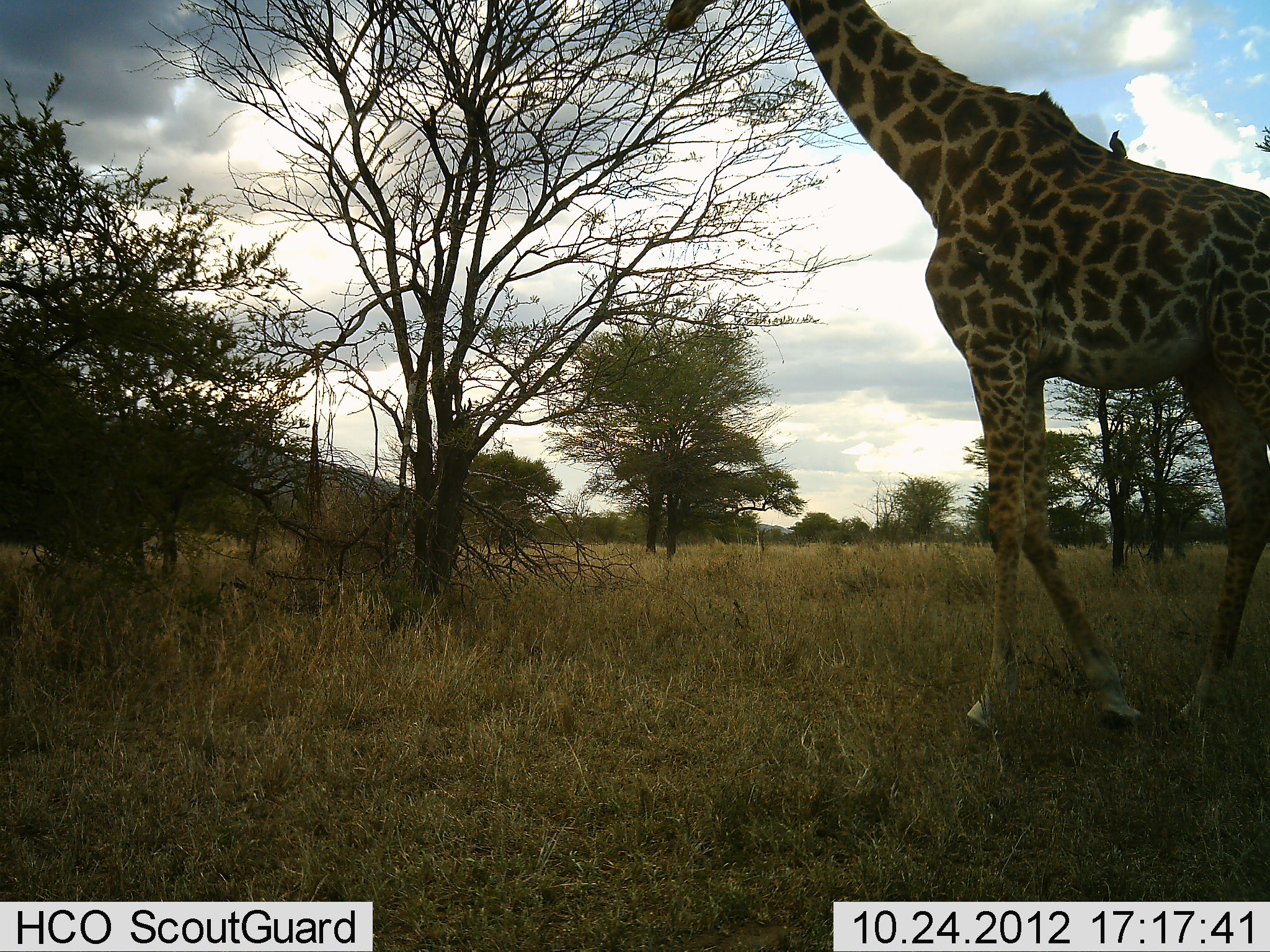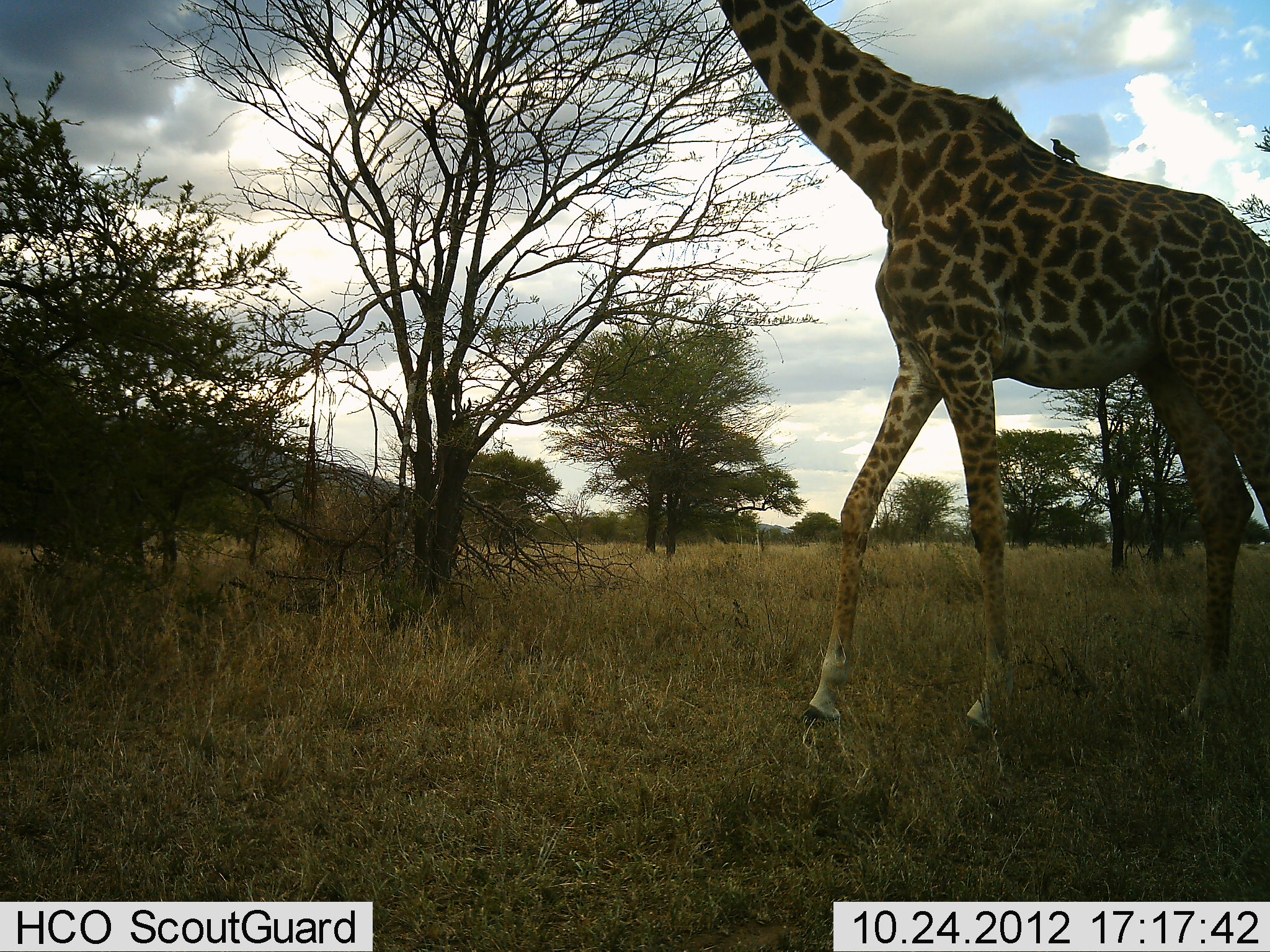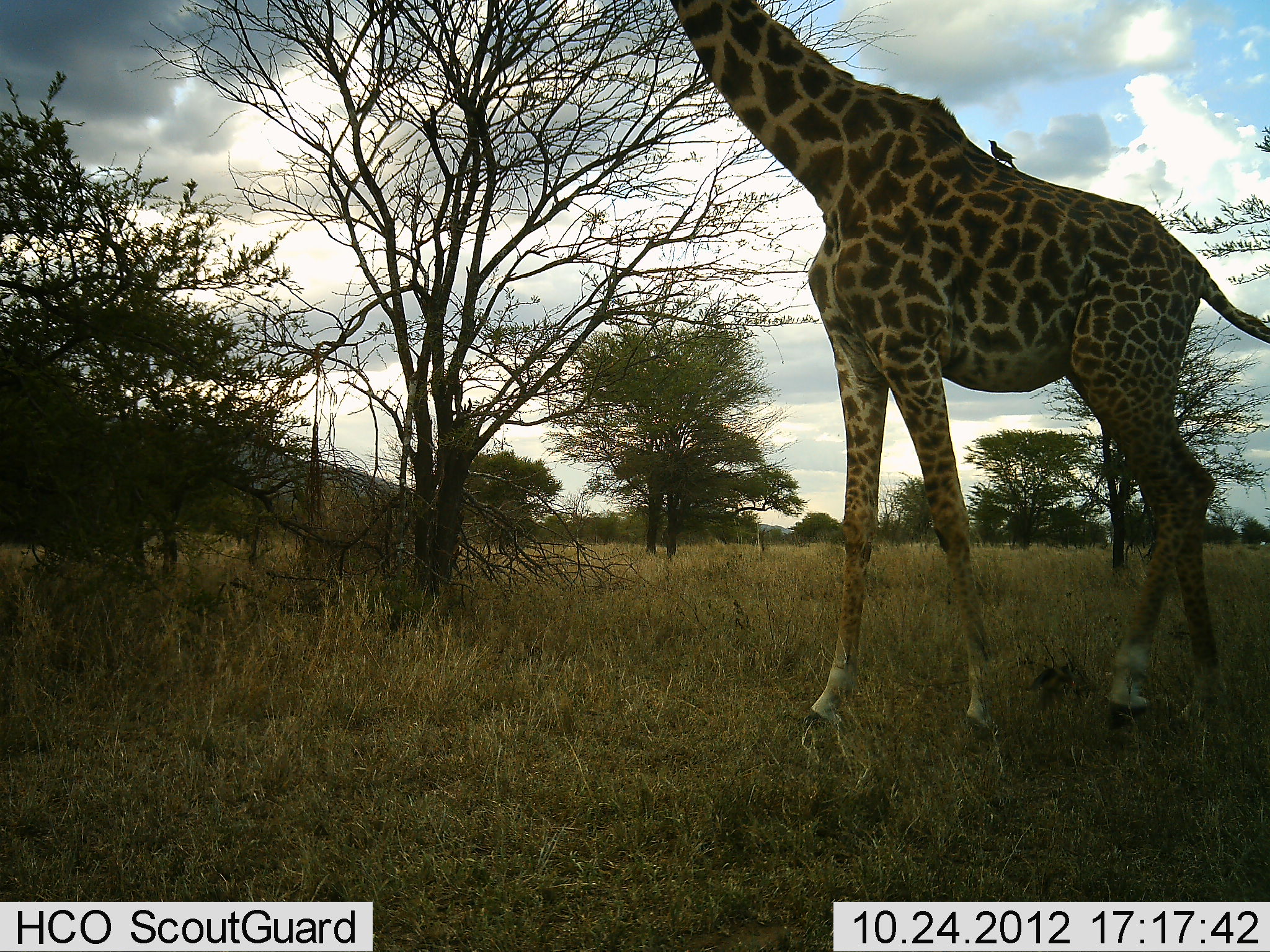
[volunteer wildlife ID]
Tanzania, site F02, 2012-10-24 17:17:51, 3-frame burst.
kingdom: Animalia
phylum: Chordata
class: Mammalia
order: Artiodactyla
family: Giraffidae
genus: Giraffa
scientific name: Giraffa camelopardalis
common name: giraffe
Giraffe (Giraffa camelopardalis), count 1. Behavior (volunteer vote fractions): standing 5%, resting 0%, moving 95%, interacting 0%. Young present (vote fraction): 0%. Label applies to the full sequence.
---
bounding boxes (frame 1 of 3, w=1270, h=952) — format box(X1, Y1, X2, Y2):
animal: box(660, 1, 1270, 735); box(1108, 130, 1128, 157)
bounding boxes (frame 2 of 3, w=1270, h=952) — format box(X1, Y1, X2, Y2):
animal: box(720, 0, 1270, 739); box(1048, 136, 1081, 170)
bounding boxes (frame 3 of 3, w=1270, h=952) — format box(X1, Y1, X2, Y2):
animal: box(672, 0, 1270, 750); box(990, 138, 1020, 173)